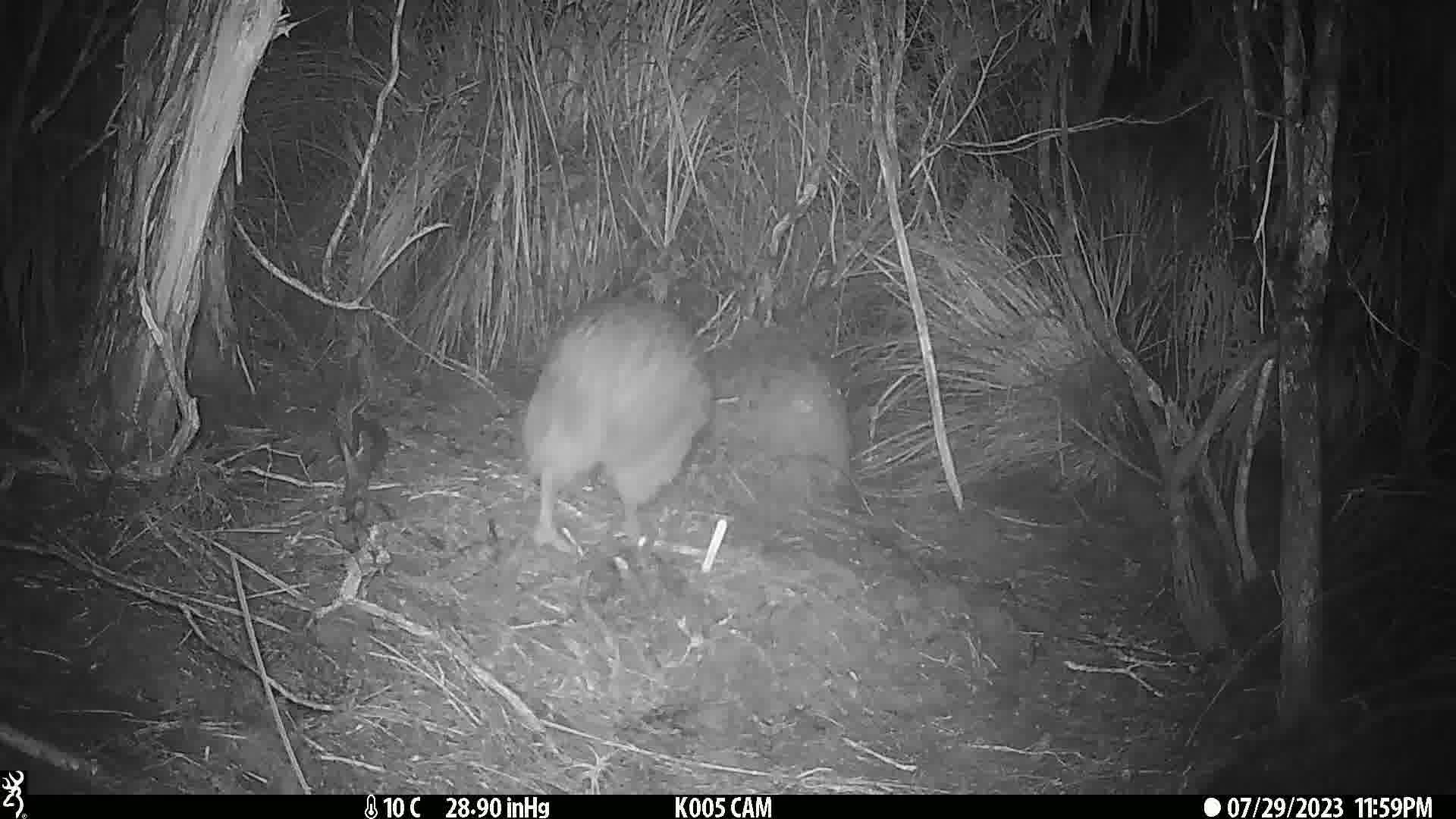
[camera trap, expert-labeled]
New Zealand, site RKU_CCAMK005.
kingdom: Animalia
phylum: Chordata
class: Aves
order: Apterygiformes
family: Apterygidae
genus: Apteryx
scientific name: Apteryx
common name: kiwi